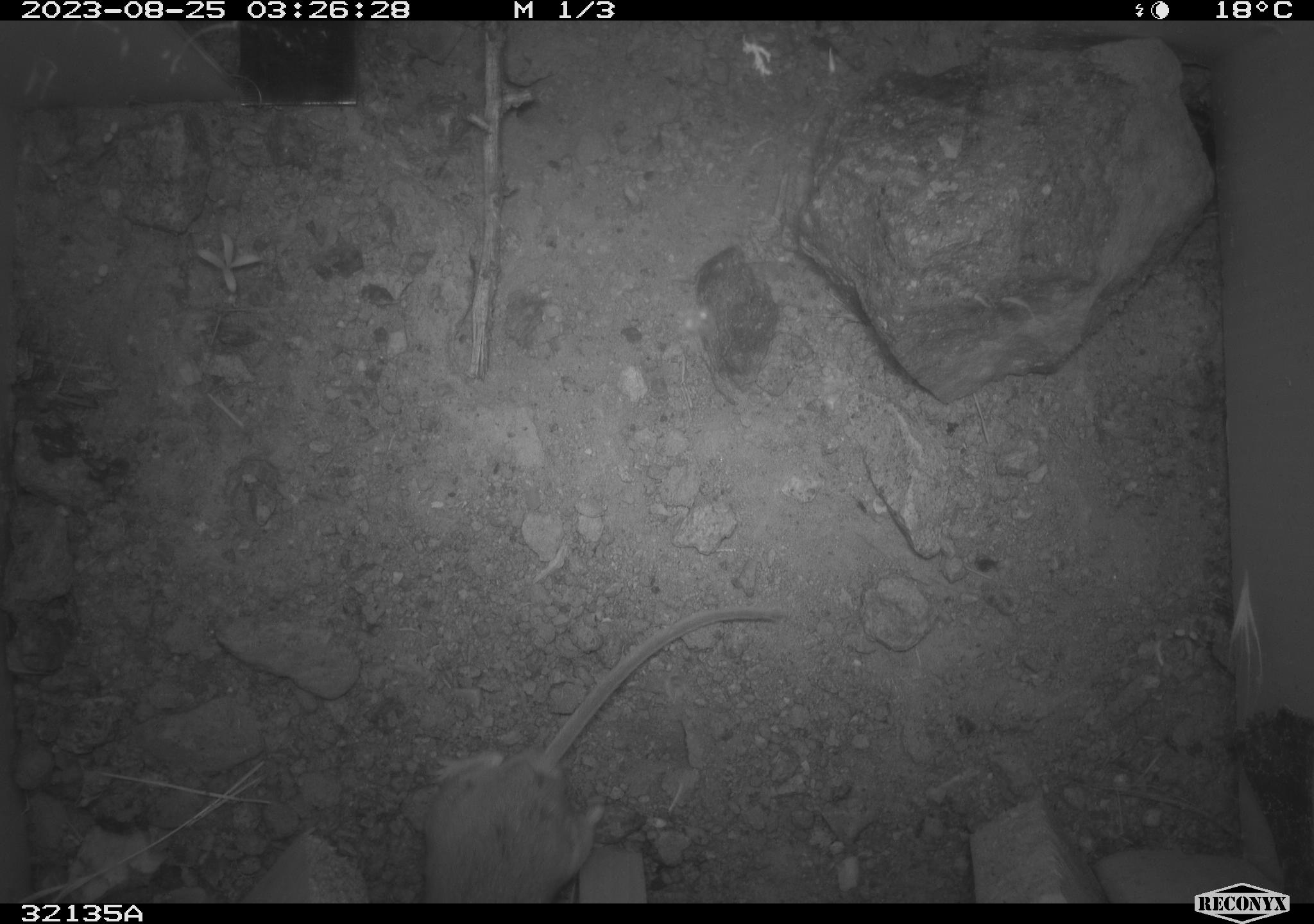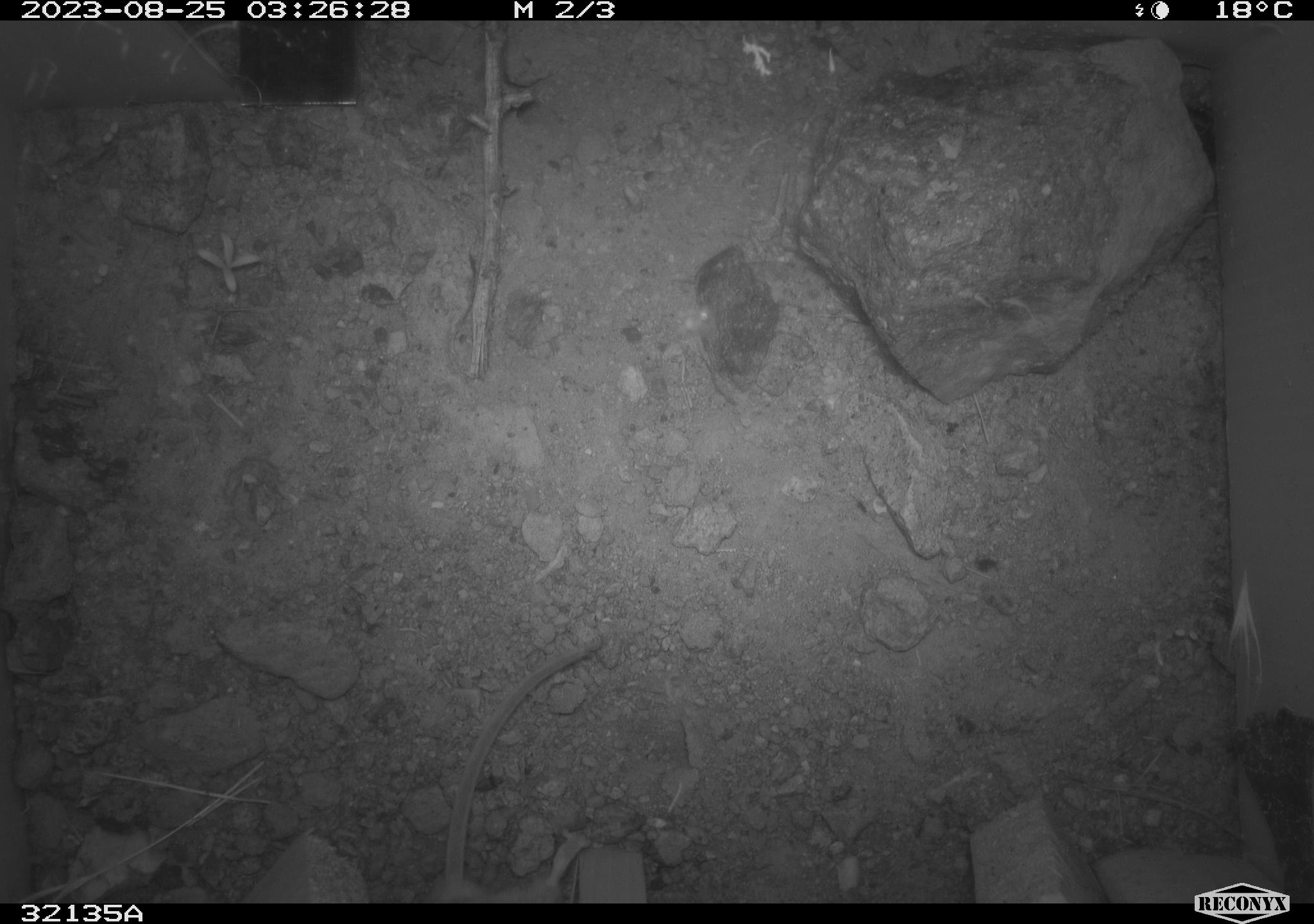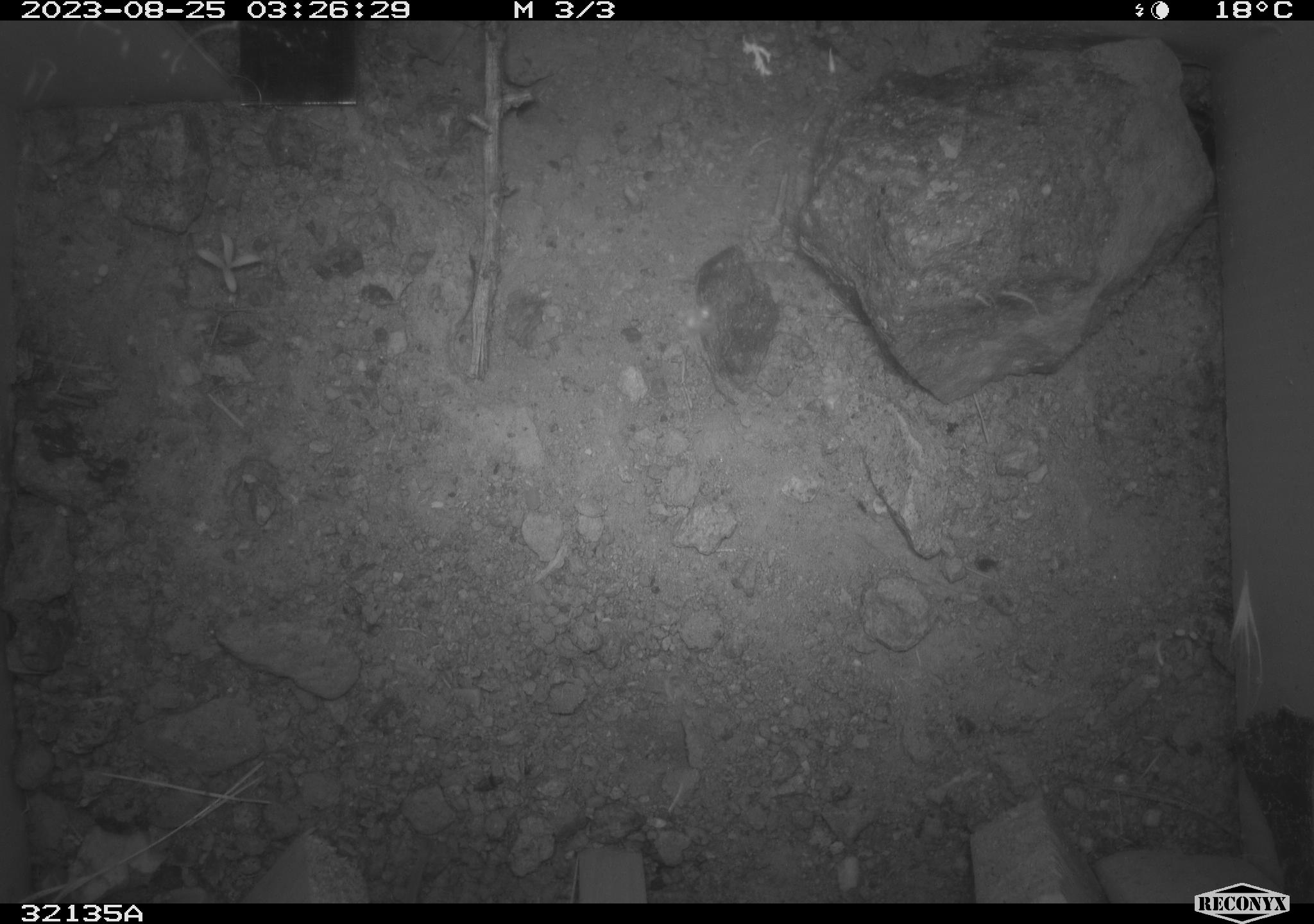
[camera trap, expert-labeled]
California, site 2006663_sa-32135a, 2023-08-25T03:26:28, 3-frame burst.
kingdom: Animalia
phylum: Chordata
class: Mammalia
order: Rodentia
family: Cricetidae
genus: Peromyscus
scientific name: Peromyscus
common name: deer mice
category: peromyscus species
Peromyscus species (deer mice) (Peromyscus).